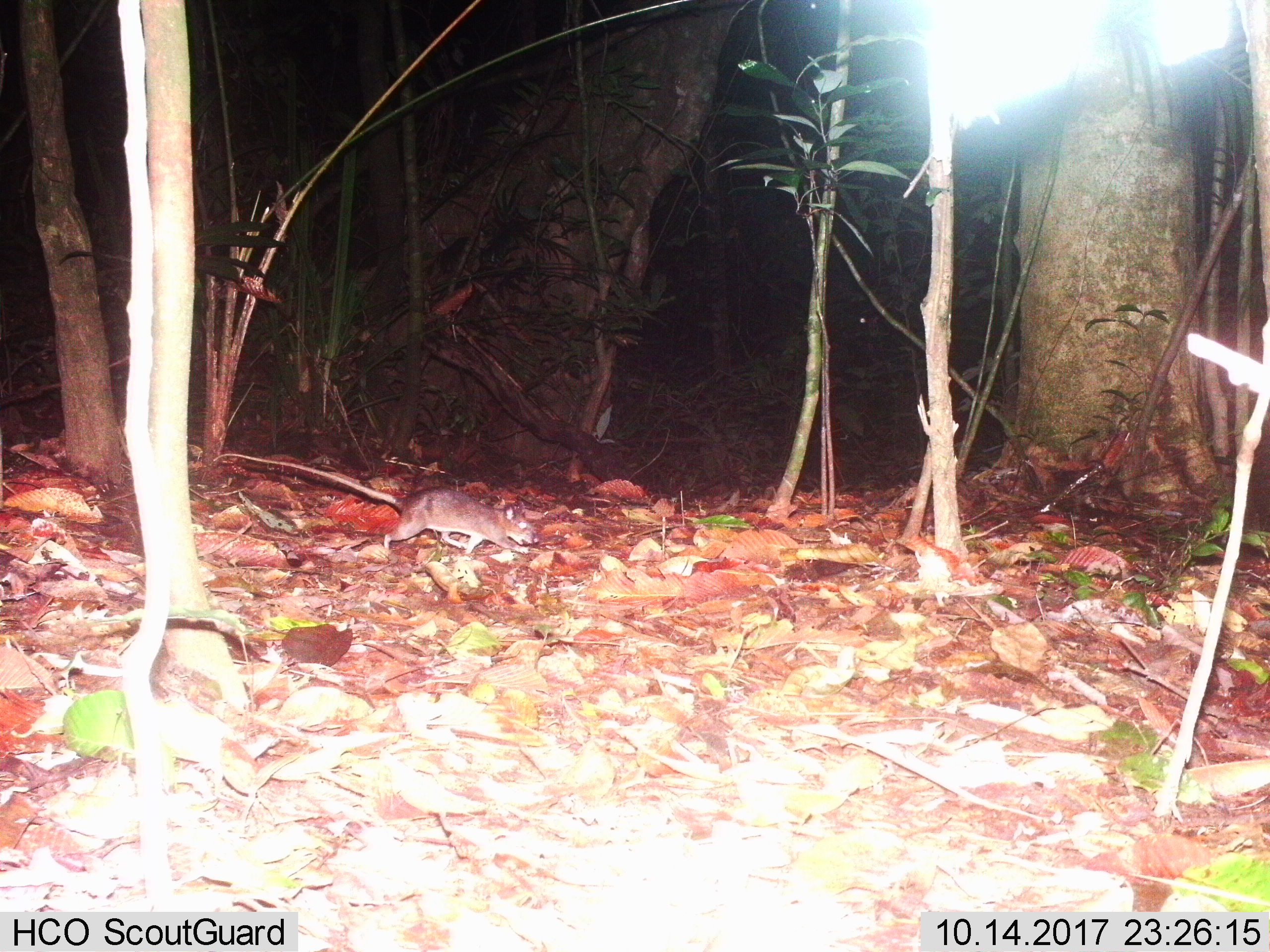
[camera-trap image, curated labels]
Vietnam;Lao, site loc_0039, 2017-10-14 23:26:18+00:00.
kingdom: Animalia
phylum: Chordata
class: Mammalia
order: Rodentia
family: Muridae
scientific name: Muridae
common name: old-world mice and rats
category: unidentified murid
Unidentified murid (old-world mice and rats) (Muridae). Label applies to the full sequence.